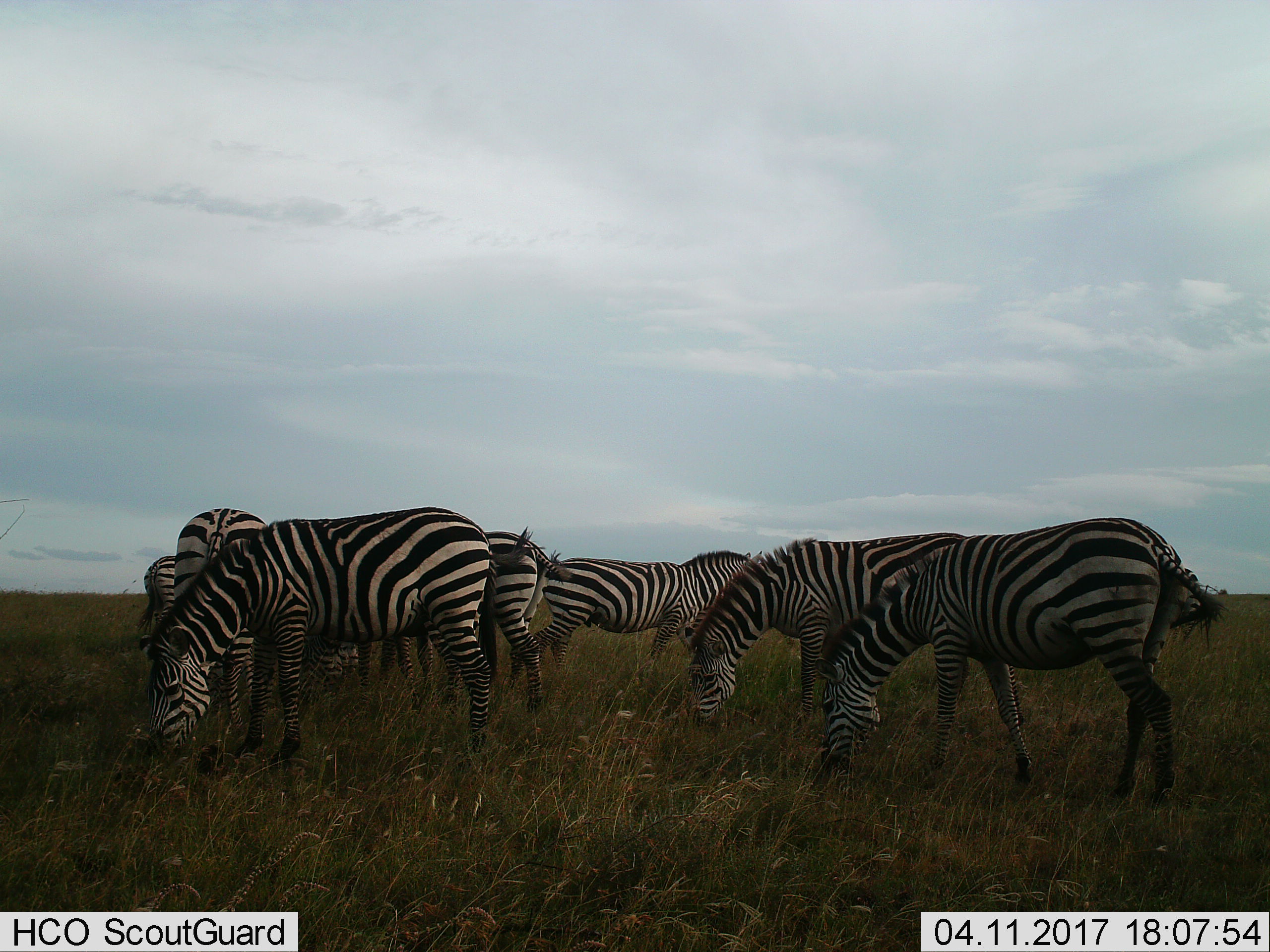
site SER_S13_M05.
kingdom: Animalia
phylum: Chordata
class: Mammalia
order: Perissodactyla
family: Equidae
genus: Equus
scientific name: Equus quagga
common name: plains zebra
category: zebraplains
Zebraplains (plains zebra) (Equus quagga), count 8. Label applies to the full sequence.